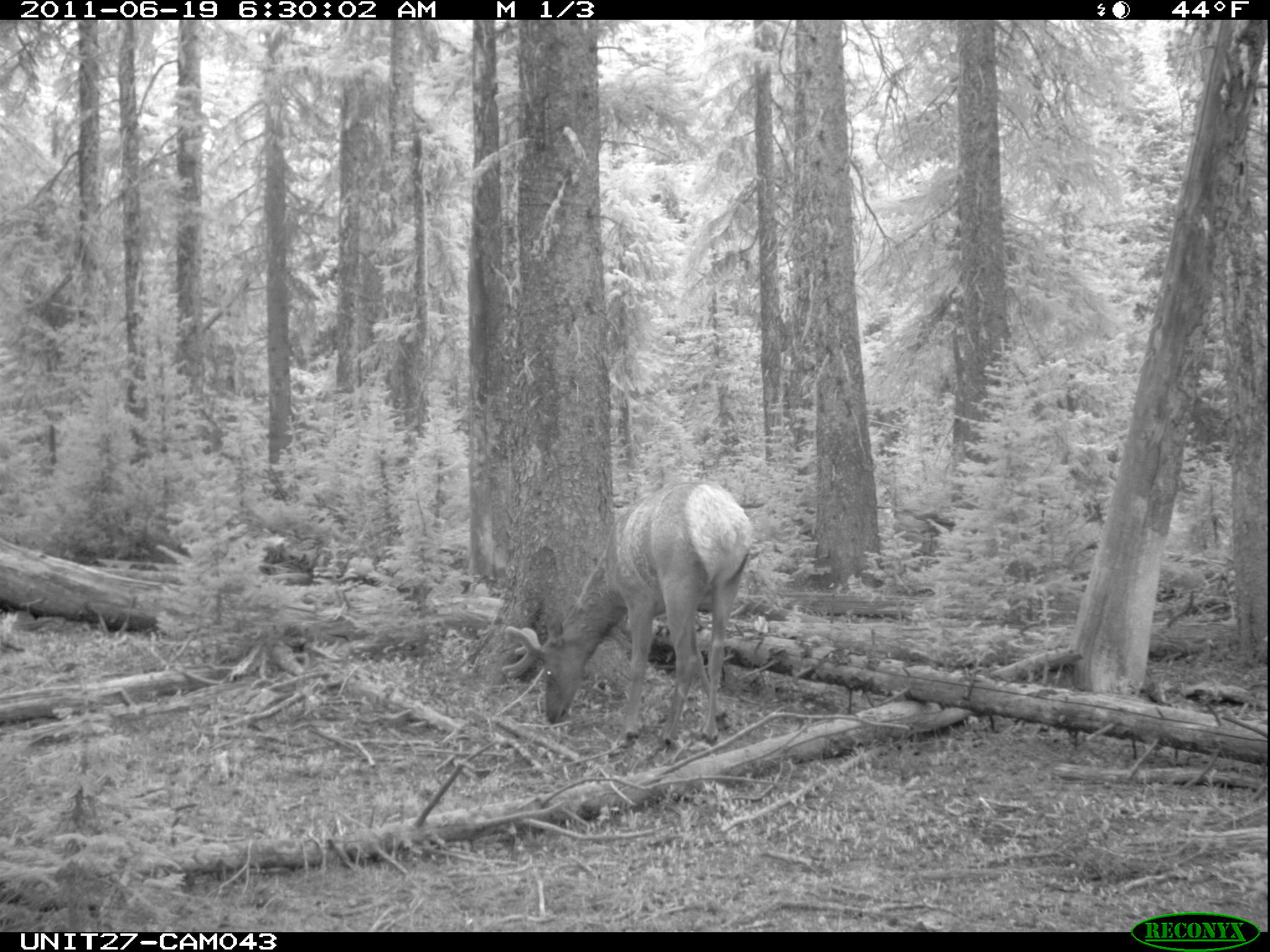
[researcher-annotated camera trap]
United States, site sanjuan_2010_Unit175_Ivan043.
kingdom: Animalia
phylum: Chordata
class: Mammalia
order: Artiodactyla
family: Cervidae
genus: Cervus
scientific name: Cervus elaphus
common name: red deer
Cervus elaphus (red deer).